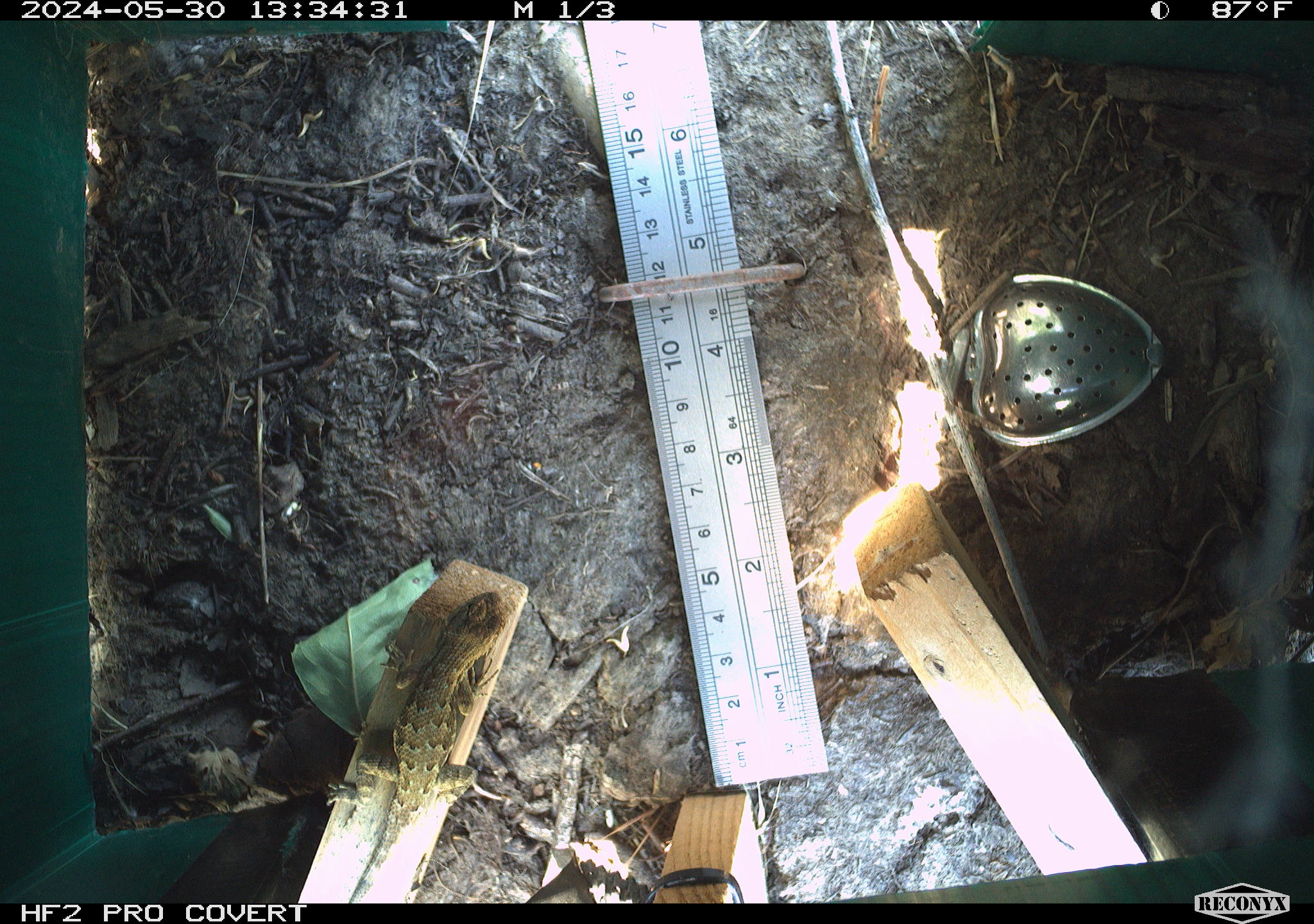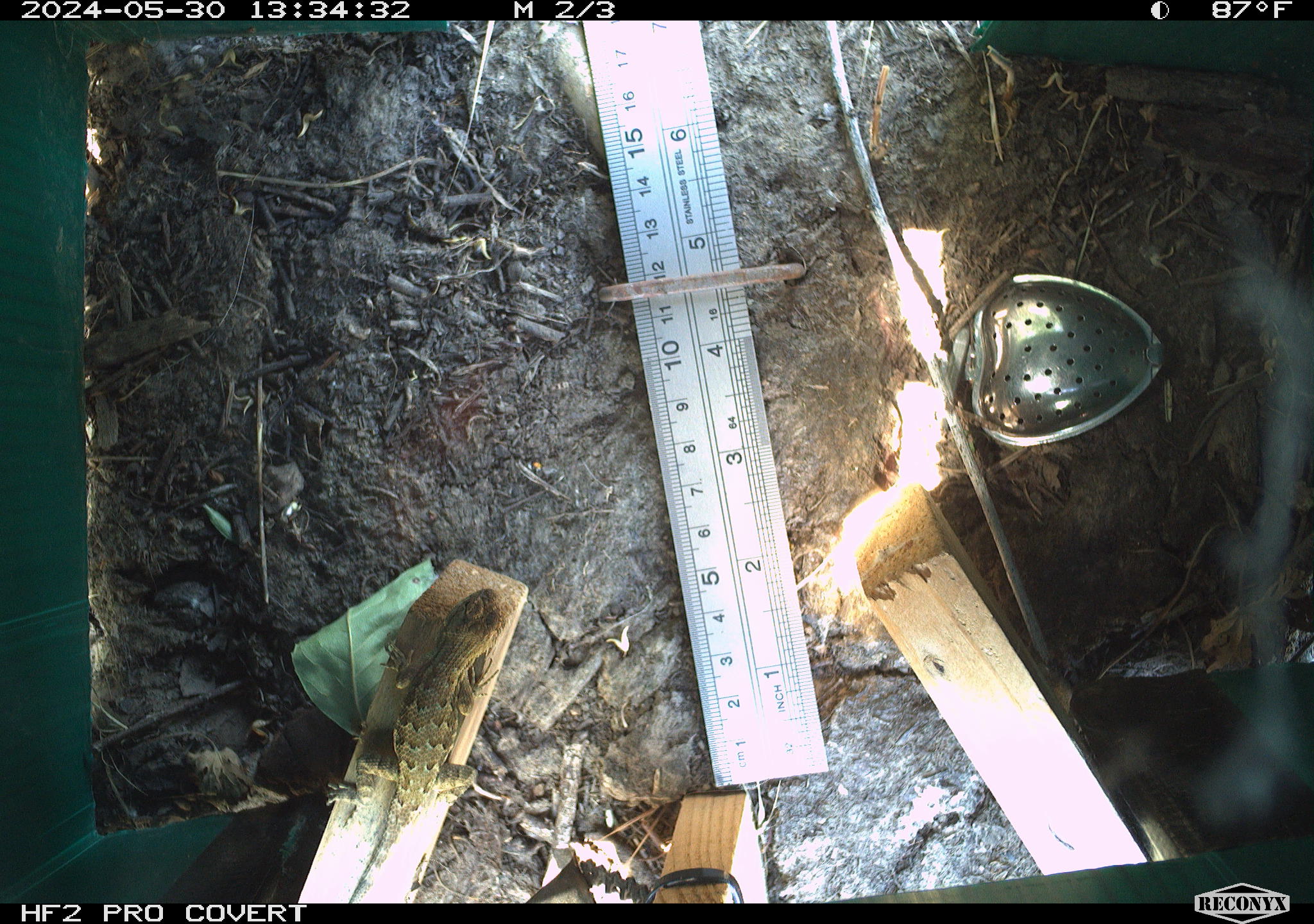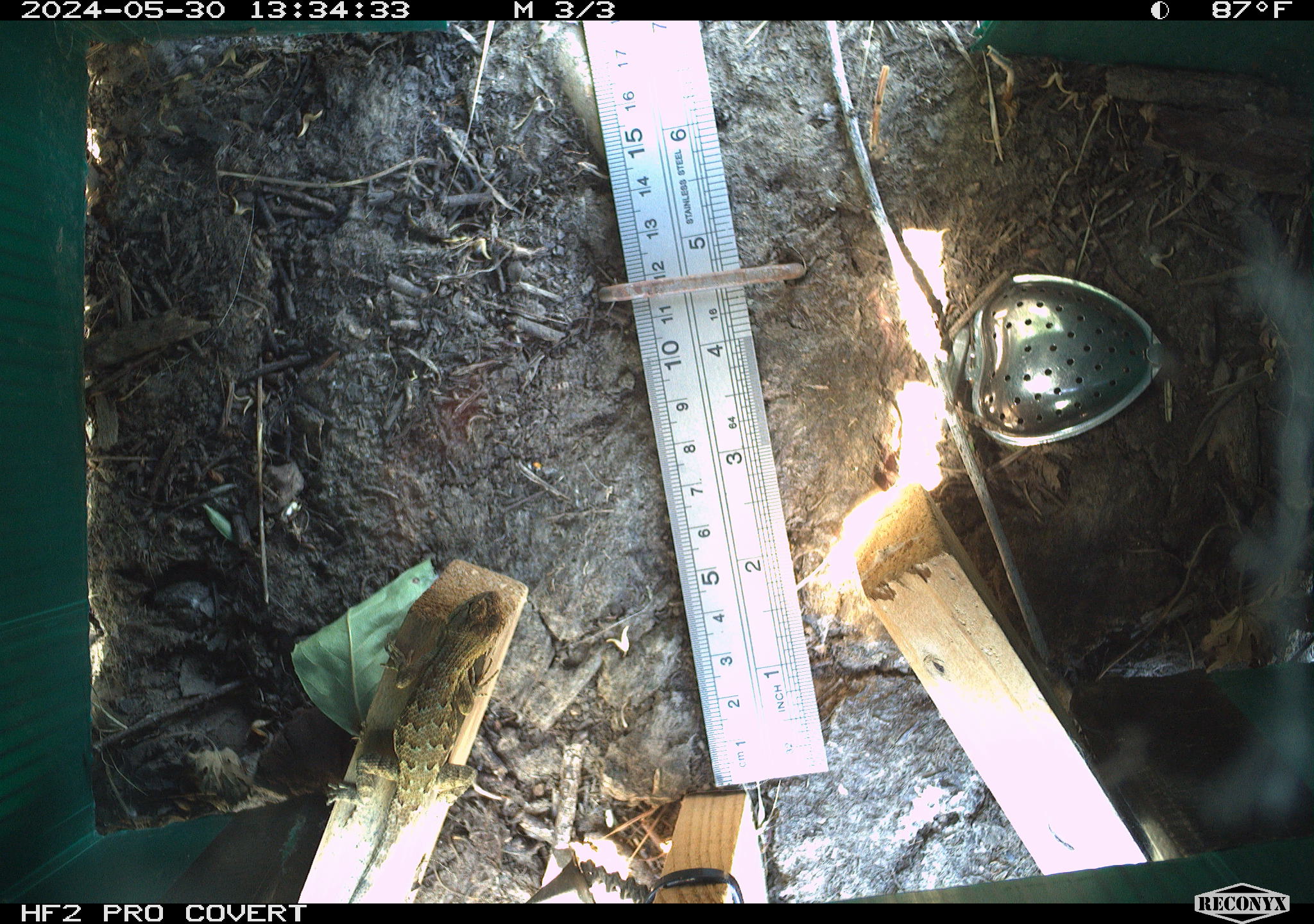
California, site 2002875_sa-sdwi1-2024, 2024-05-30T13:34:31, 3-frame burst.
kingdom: Animalia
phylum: Chordata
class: Reptilia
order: Squamata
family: Phrynosomatidae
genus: Sceloporus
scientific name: Sceloporus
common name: spiny lizards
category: sceloporus species